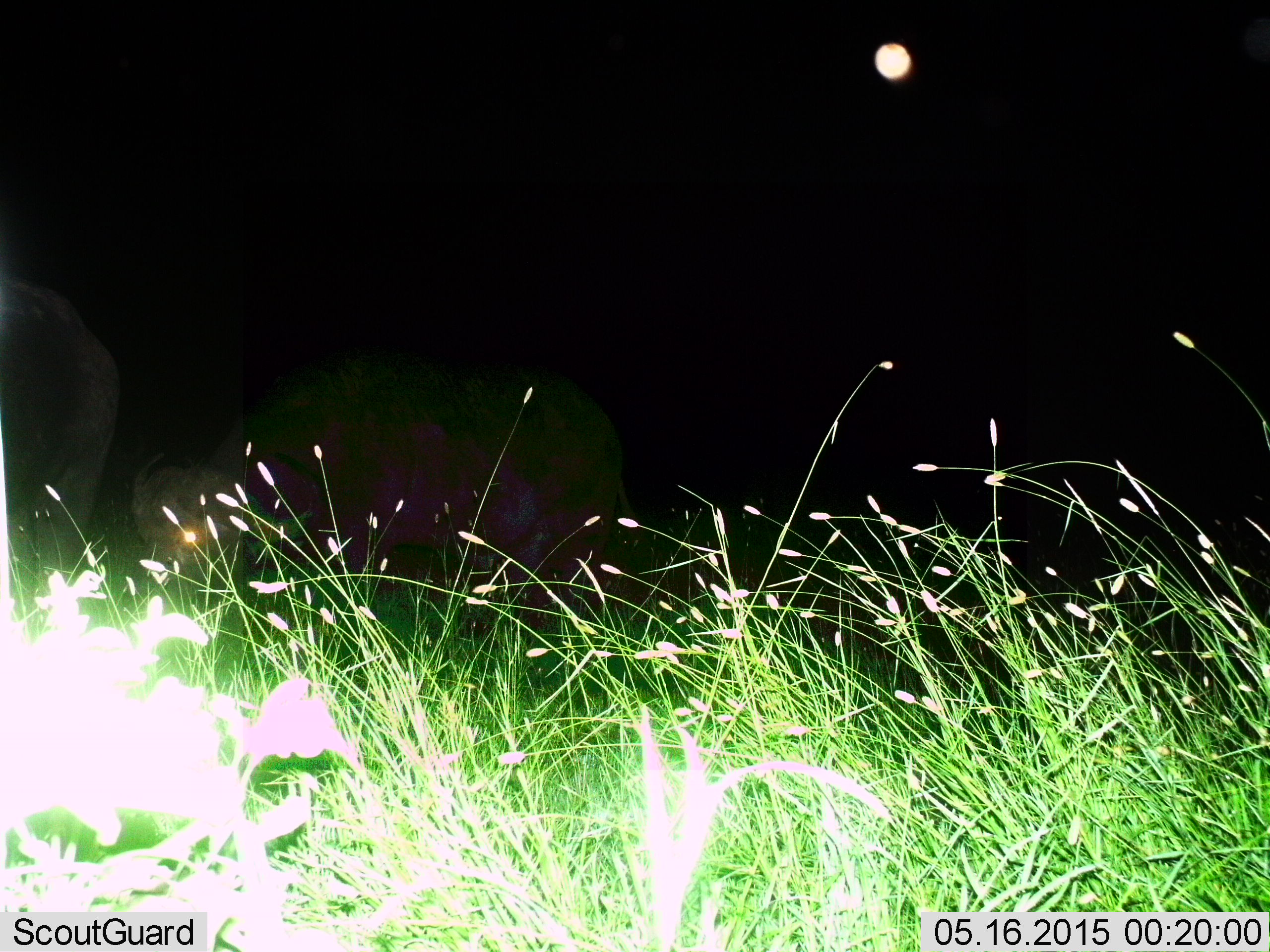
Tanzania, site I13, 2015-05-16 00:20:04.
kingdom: Animalia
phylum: Chordata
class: Mammalia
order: Artiodactyla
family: Bovidae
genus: Syncerus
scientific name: Syncerus caffer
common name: cape buffalo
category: buffalo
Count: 2.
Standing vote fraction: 60%.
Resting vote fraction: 0%.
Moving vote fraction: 0%.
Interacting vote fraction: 0%.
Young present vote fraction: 0%.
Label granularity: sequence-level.